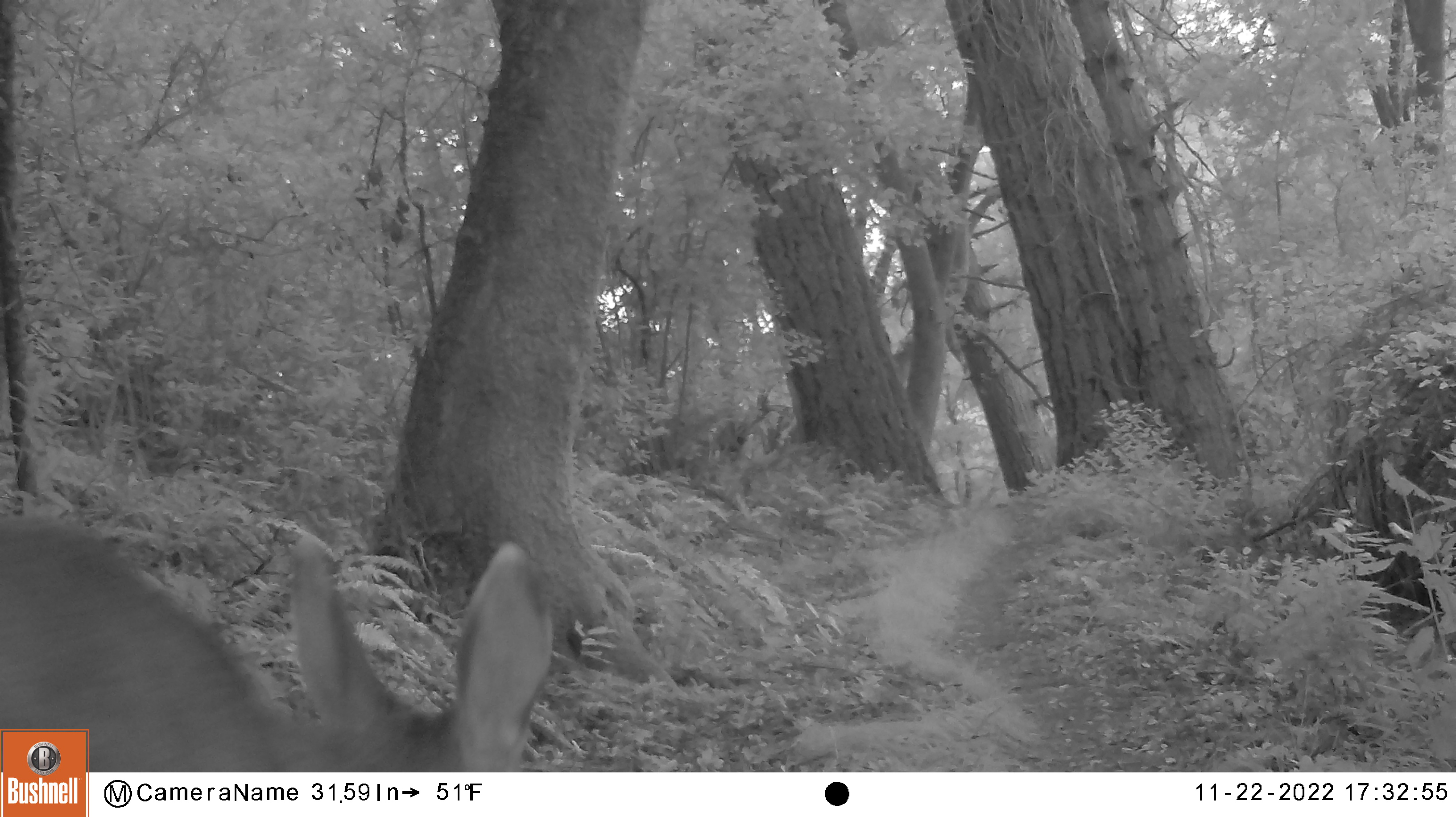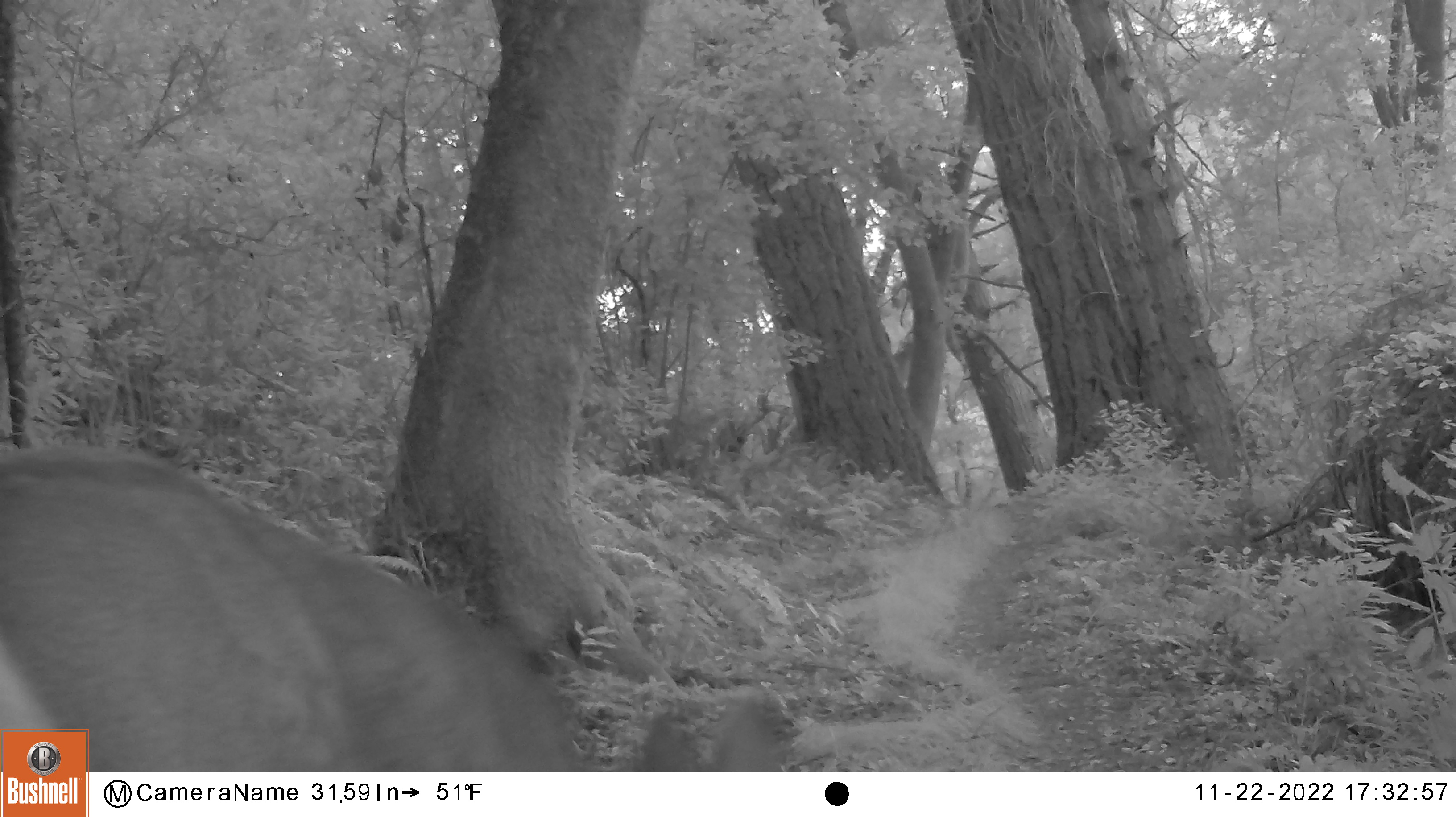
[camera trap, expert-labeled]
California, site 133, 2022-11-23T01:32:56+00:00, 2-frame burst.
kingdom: Animalia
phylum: Chordata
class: Mammalia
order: Artiodactyla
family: Cervidae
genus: Odocoileus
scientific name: Odocoileus hemionus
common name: mule deer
Mule deer (Odocoileus hemionus).